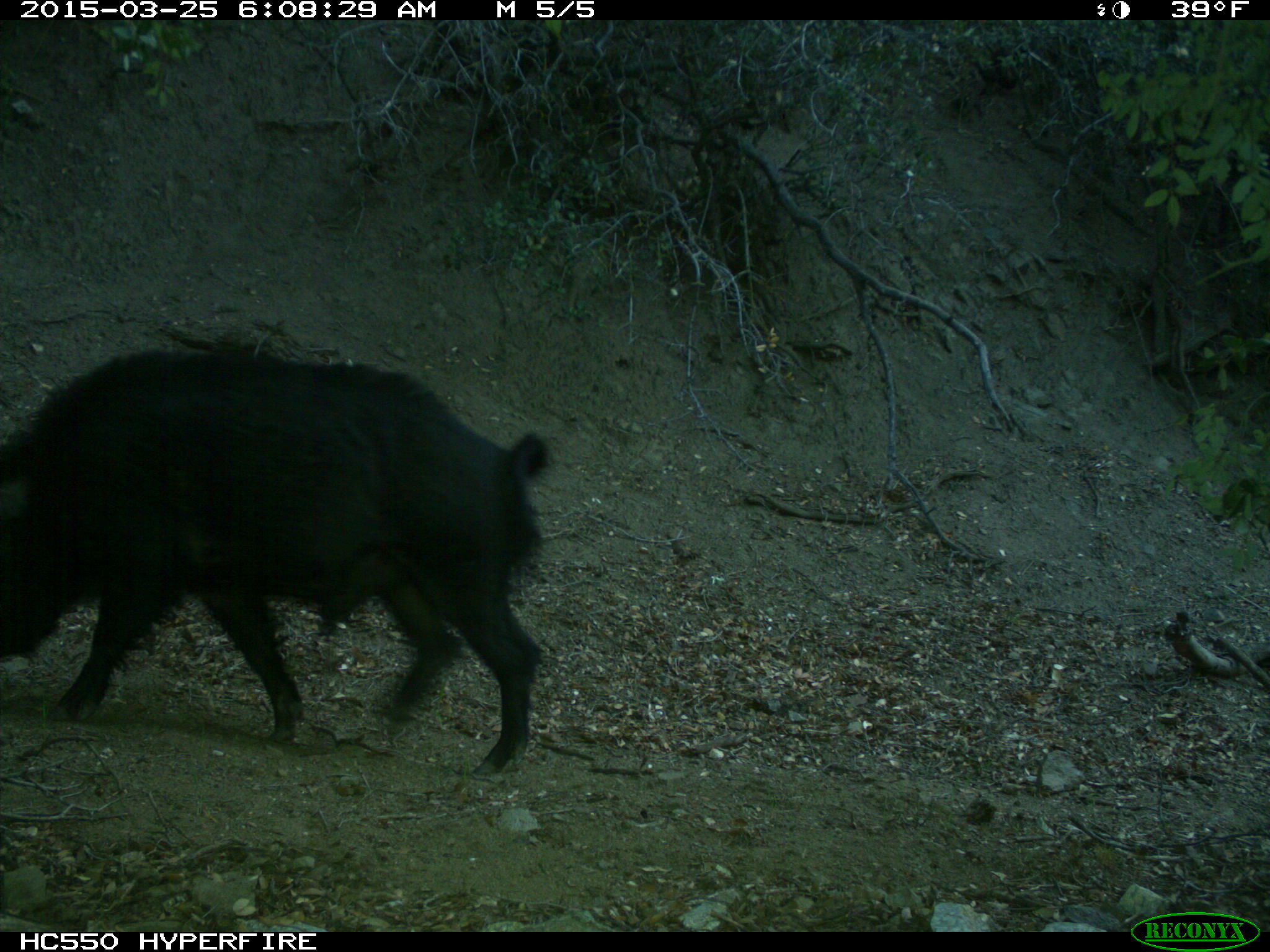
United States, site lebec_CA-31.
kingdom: Animalia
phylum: Chordata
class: Mammalia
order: Artiodactyla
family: Suidae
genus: Sus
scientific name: Sus scrofa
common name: wild boar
Sus scrofa (wild boar).